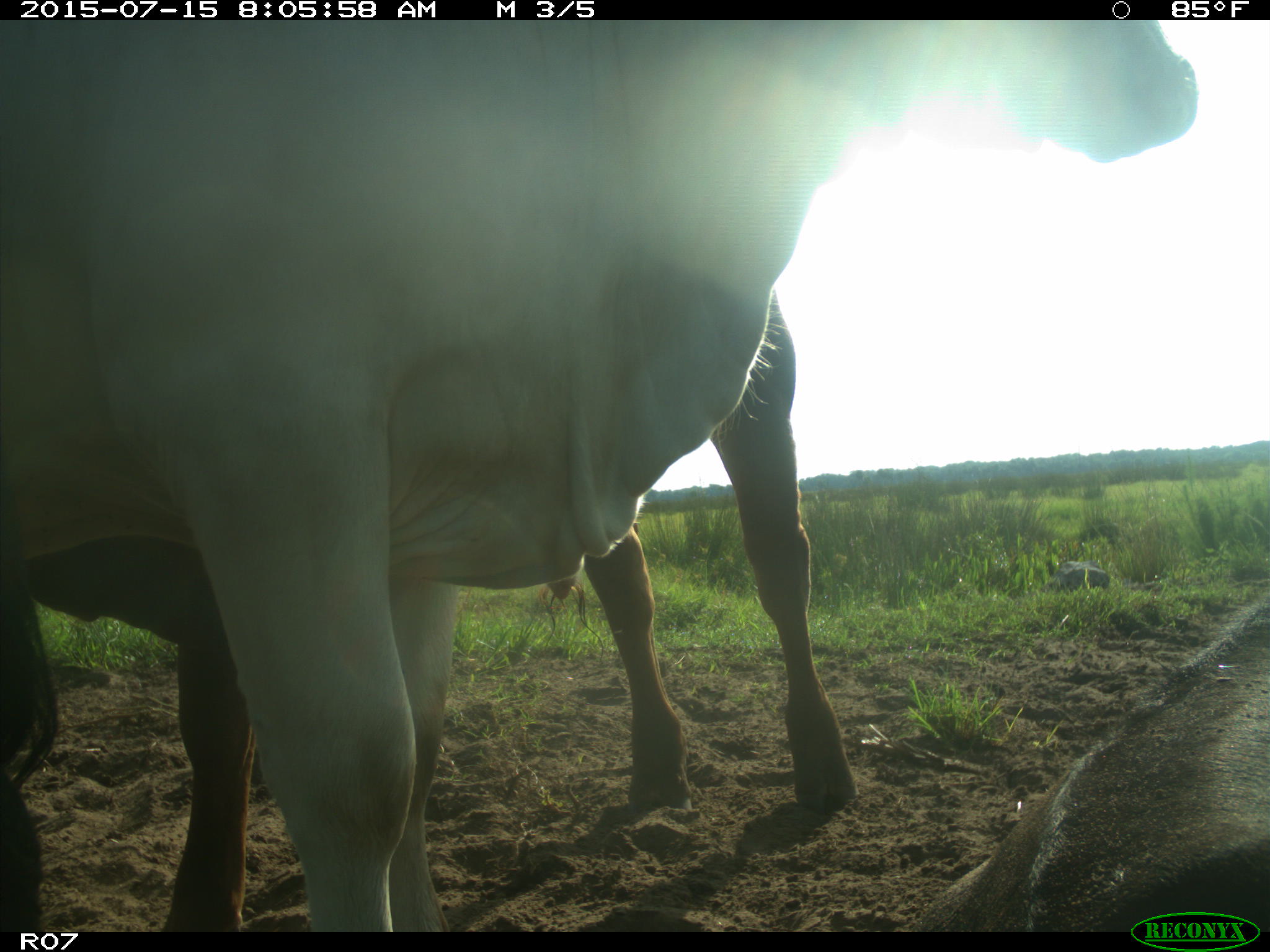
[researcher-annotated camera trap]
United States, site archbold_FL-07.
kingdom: Animalia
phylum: Chordata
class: Mammalia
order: Artiodactyla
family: Bovidae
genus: Bos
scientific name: Bos taurus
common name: domestic cow